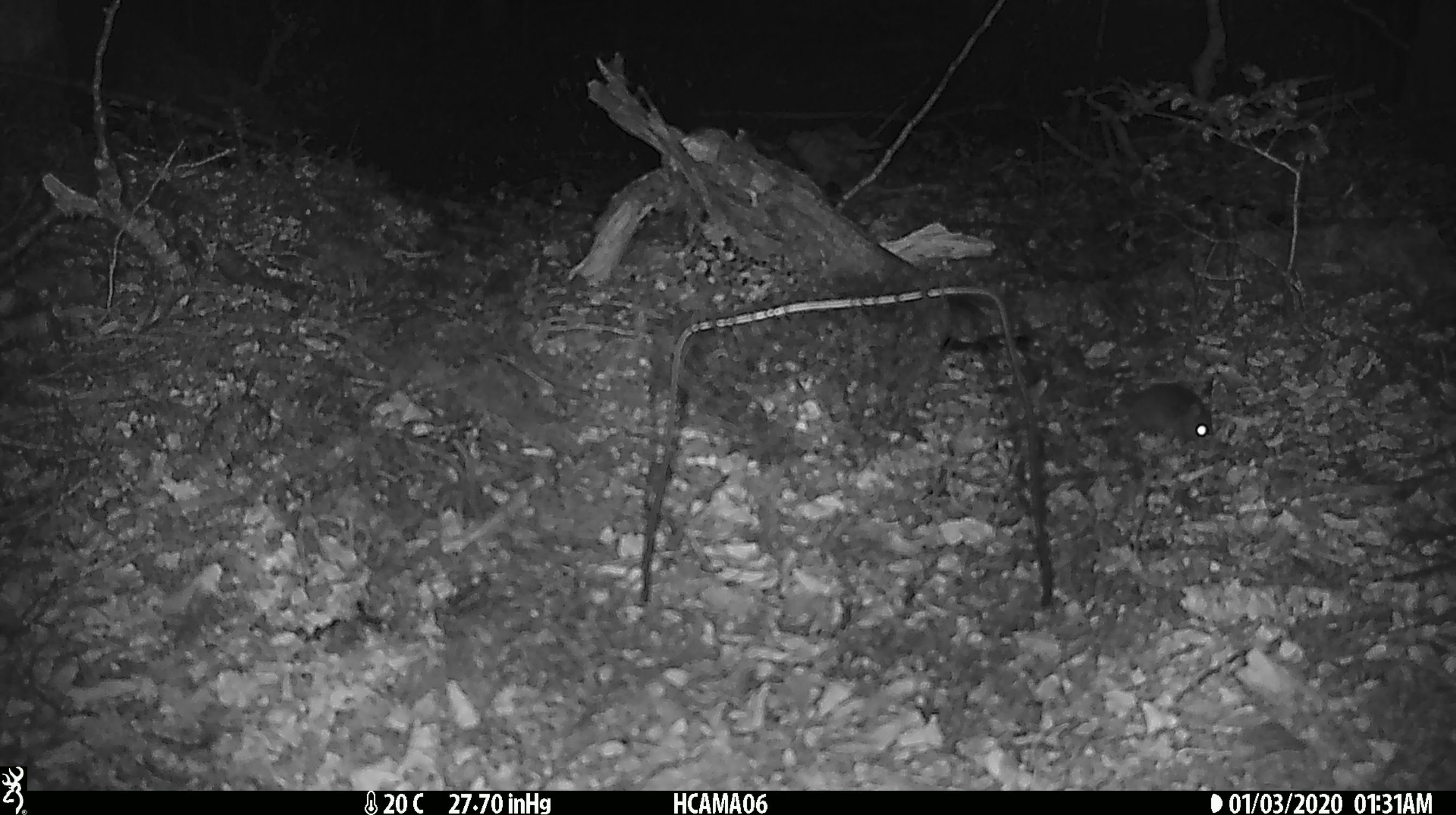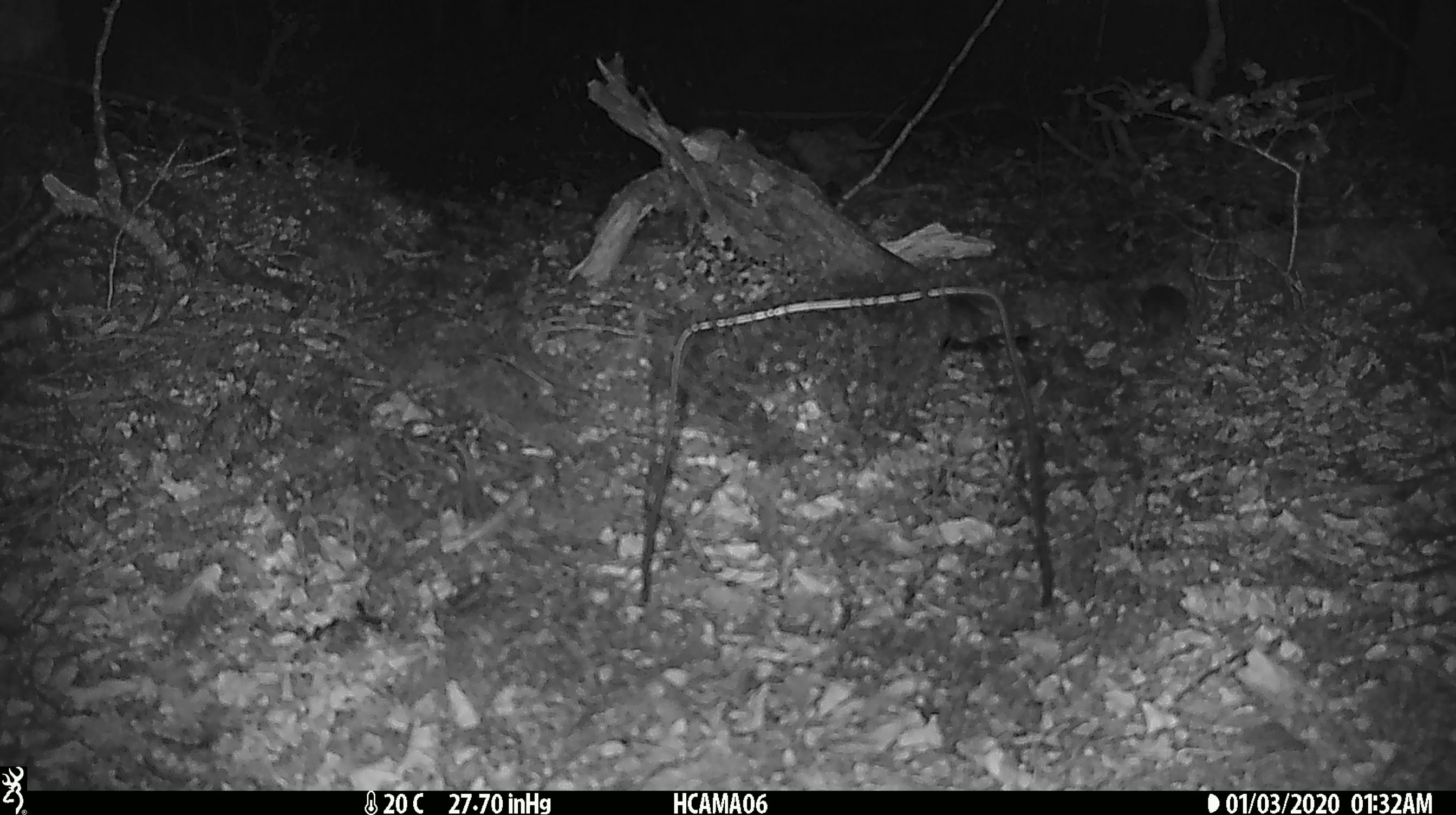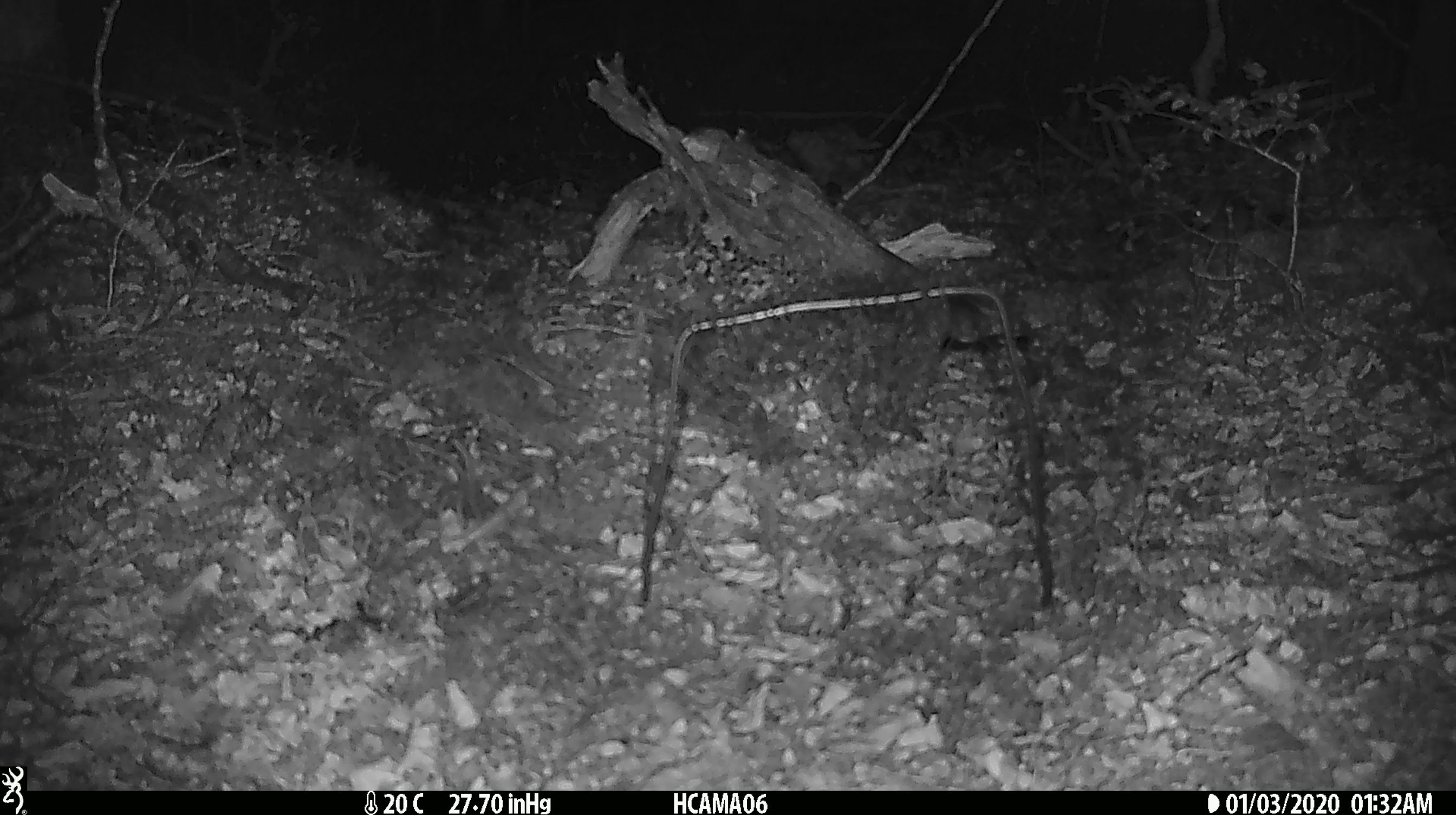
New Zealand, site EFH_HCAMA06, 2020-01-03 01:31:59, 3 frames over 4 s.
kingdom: Animalia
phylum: Chordata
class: Mammalia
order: Rodentia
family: Muridae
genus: Mus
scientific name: Mus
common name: mouse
Mouse (Mus).